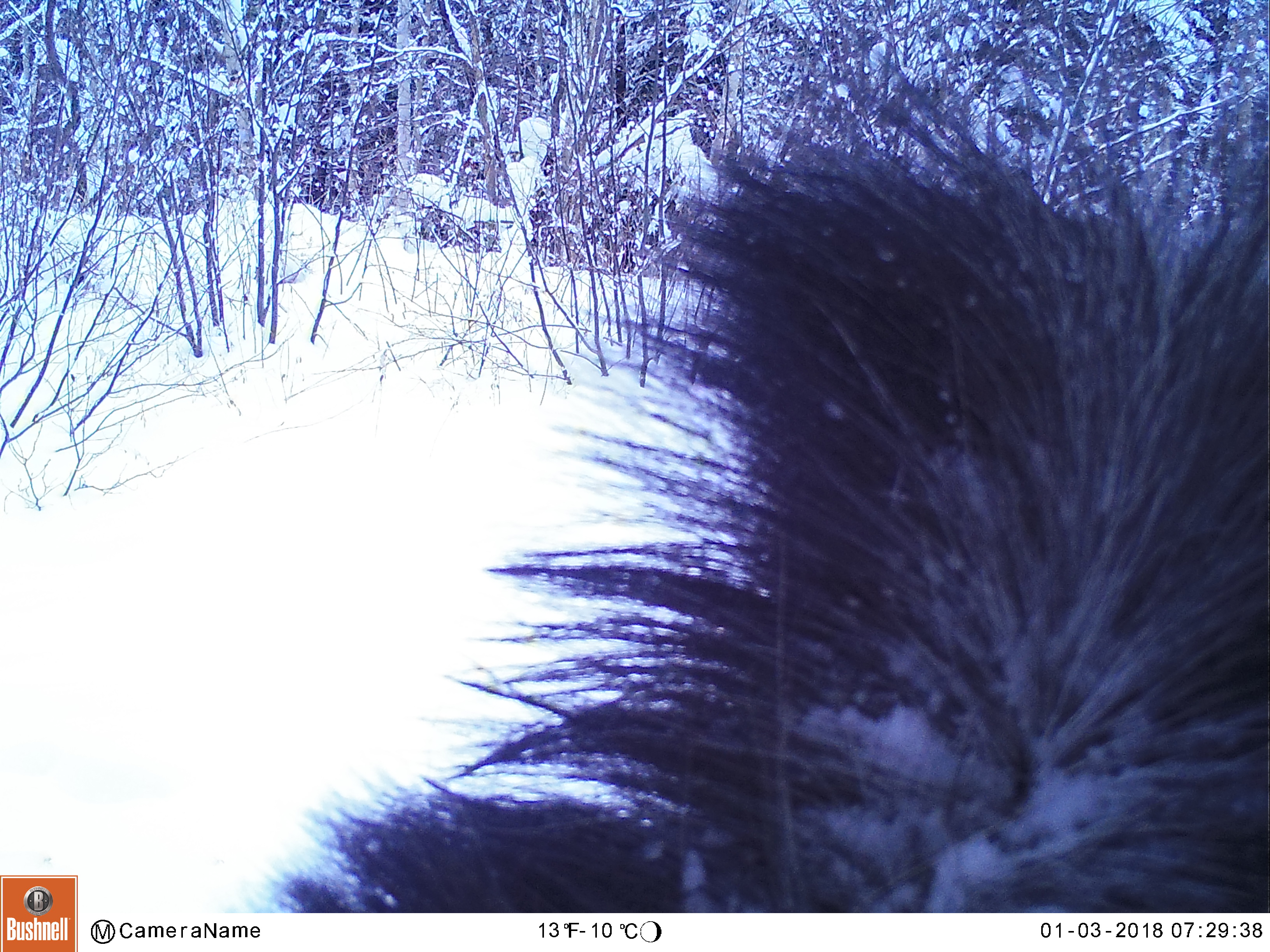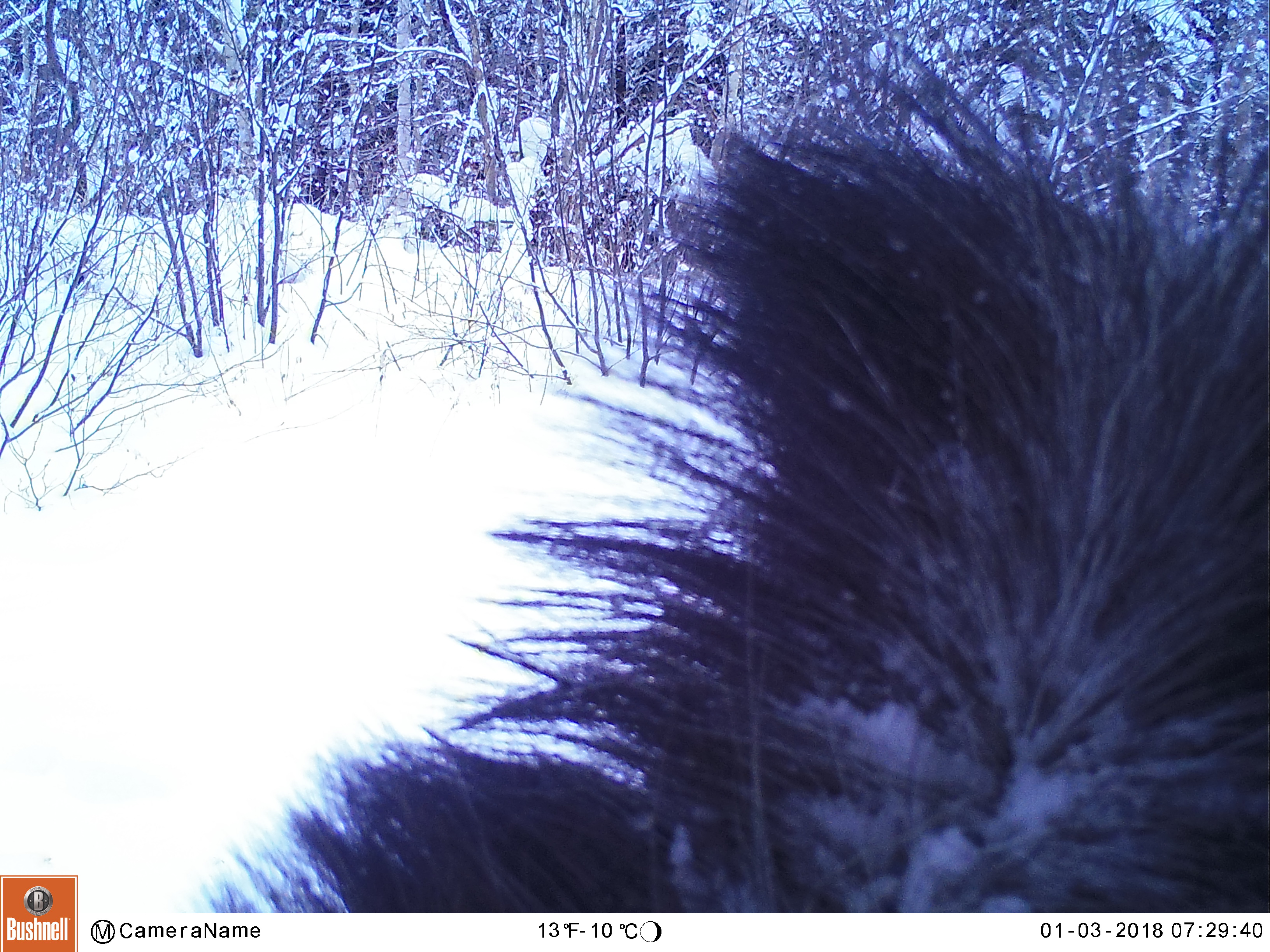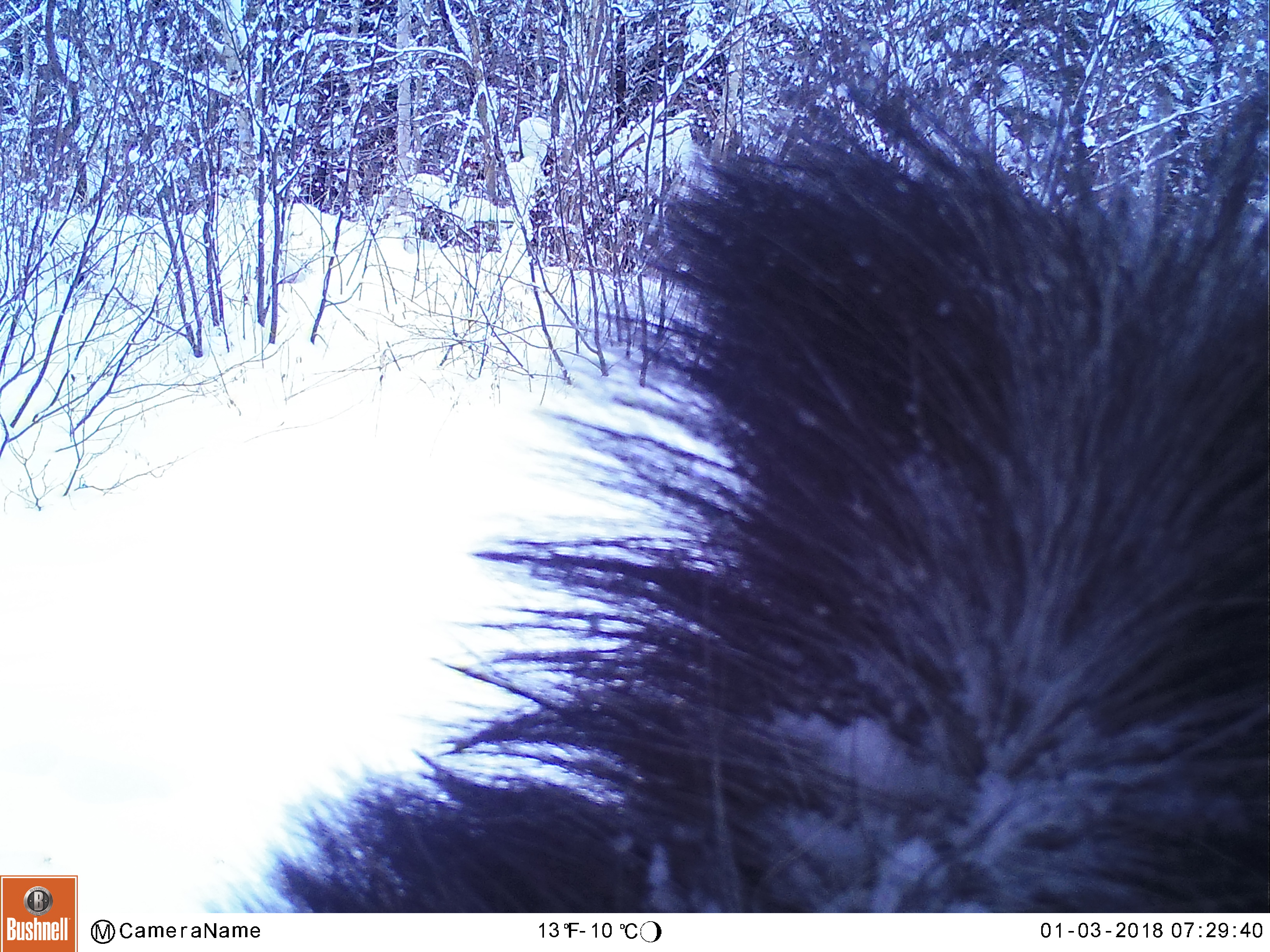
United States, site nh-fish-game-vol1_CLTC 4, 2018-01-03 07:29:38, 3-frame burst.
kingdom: Animalia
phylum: Chordata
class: Mammalia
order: Artiodactyla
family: Cervidae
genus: Alces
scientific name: Alces alces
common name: moose